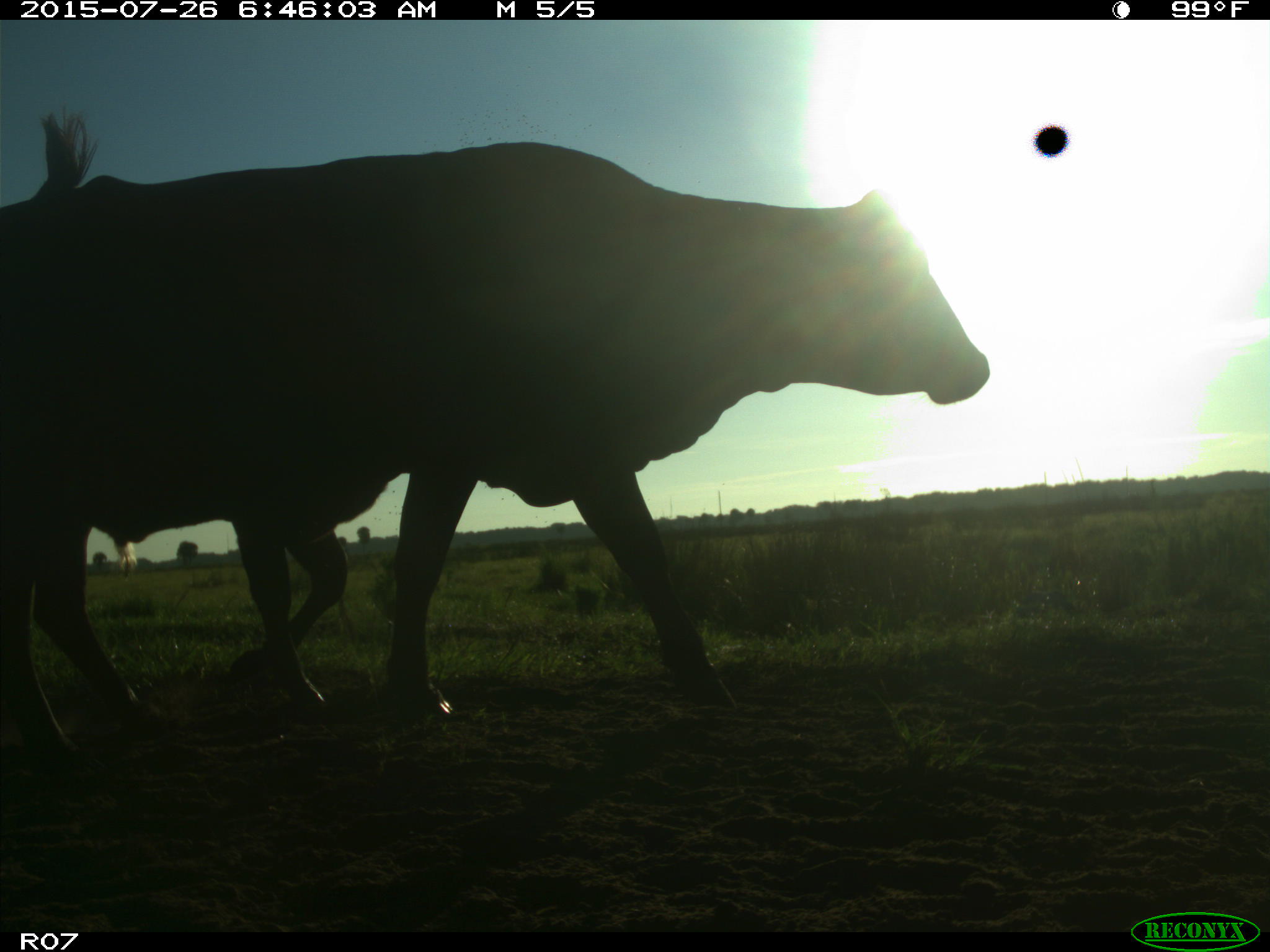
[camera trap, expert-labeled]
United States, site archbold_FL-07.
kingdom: Animalia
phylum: Chordata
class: Mammalia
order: Artiodactyla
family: Bovidae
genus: Bos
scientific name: Bos taurus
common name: domestic cow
Bos taurus (domestic cow).